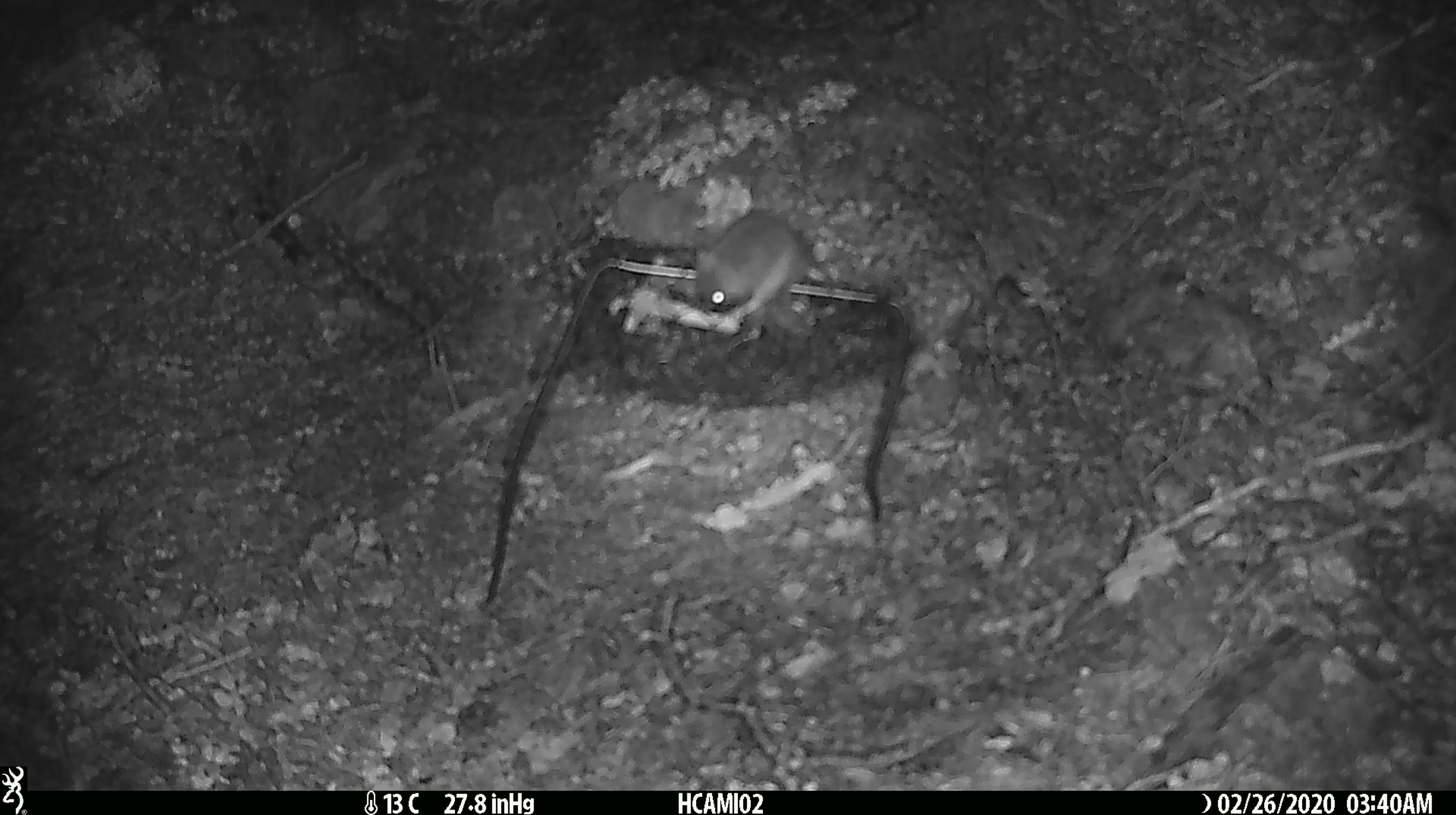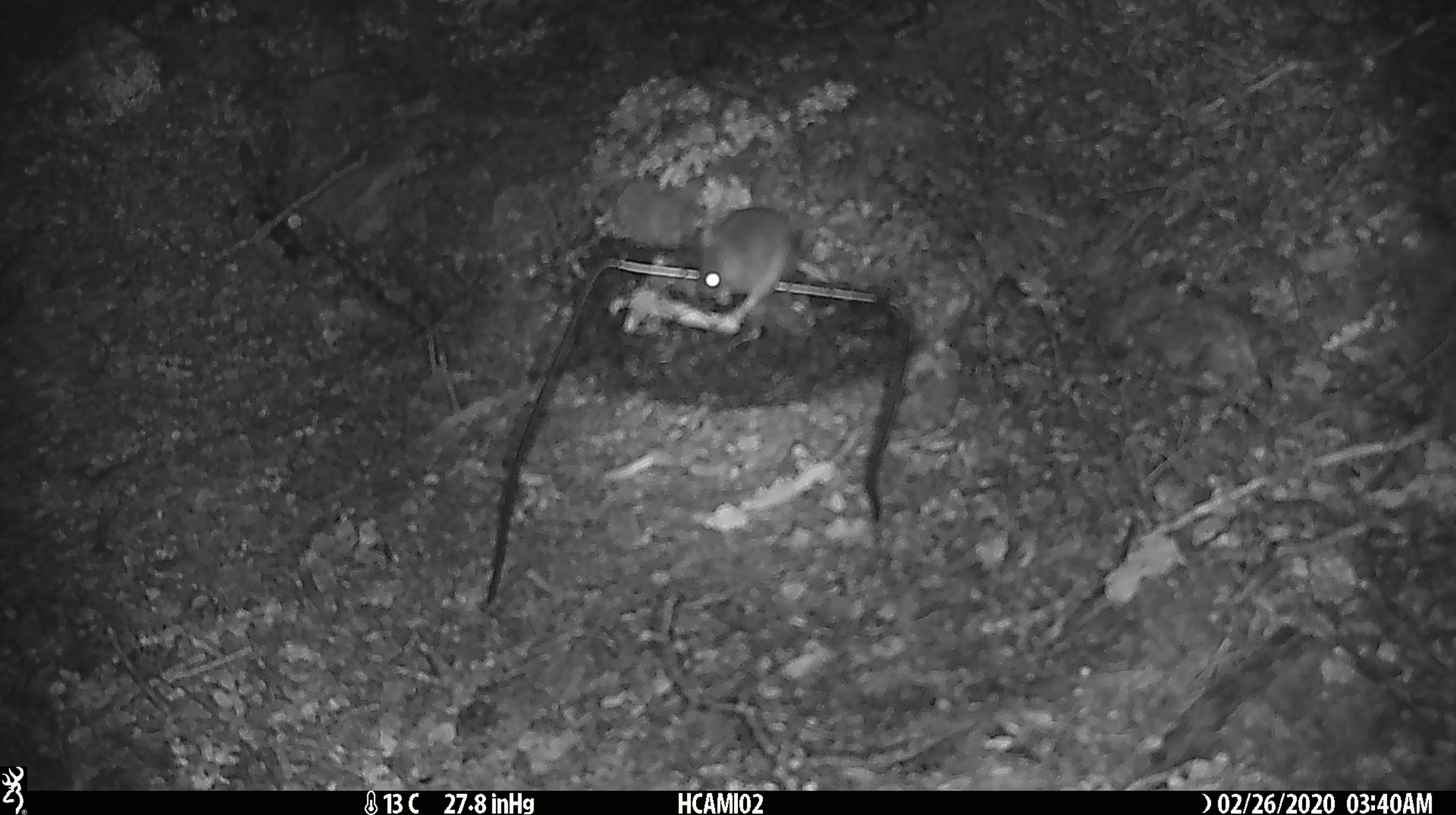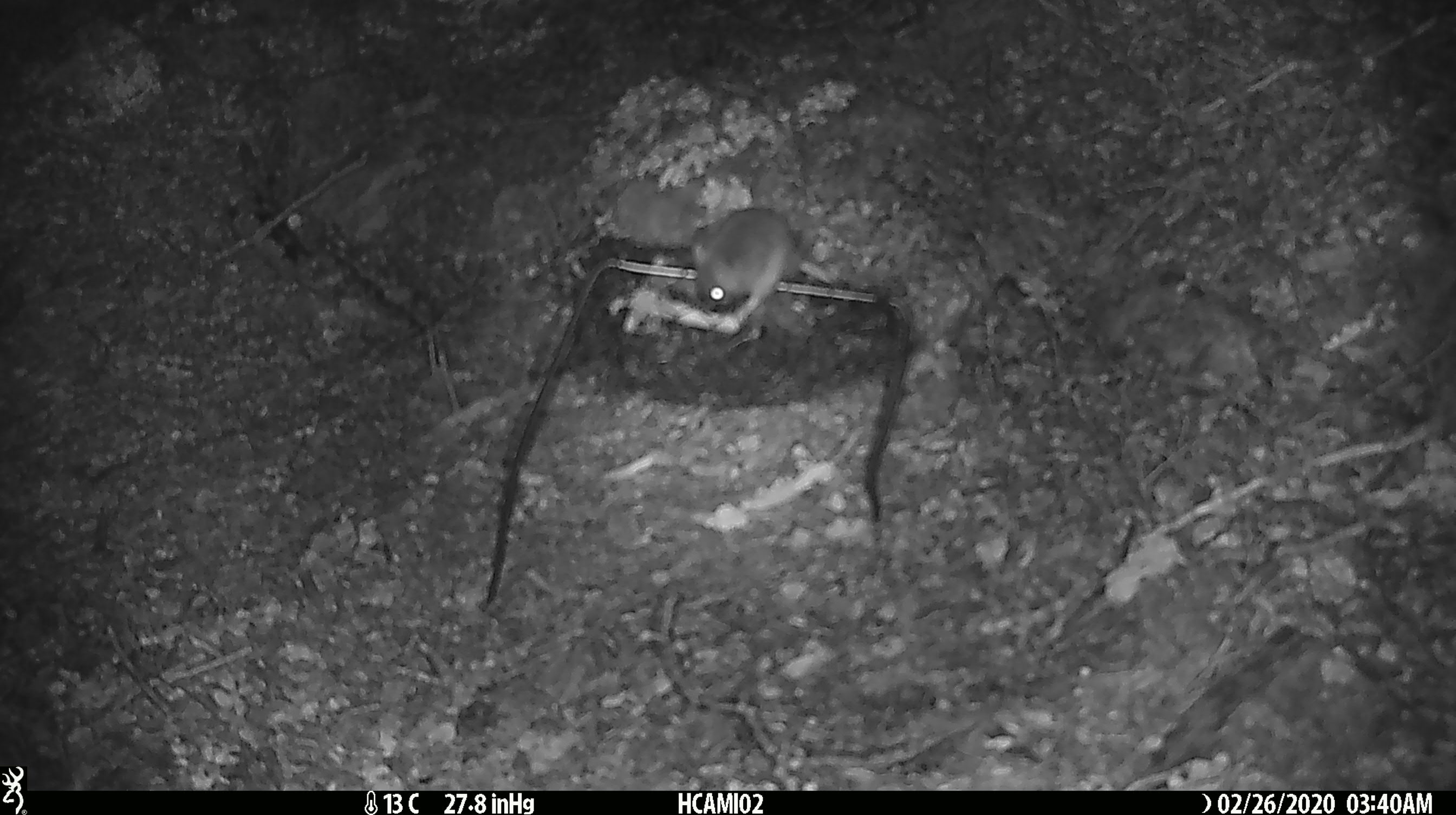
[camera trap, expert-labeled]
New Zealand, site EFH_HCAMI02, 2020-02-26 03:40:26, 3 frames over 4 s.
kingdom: Animalia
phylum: Chordata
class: Mammalia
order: Rodentia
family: Muridae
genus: Mus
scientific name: Mus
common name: mouse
Mouse (Mus).